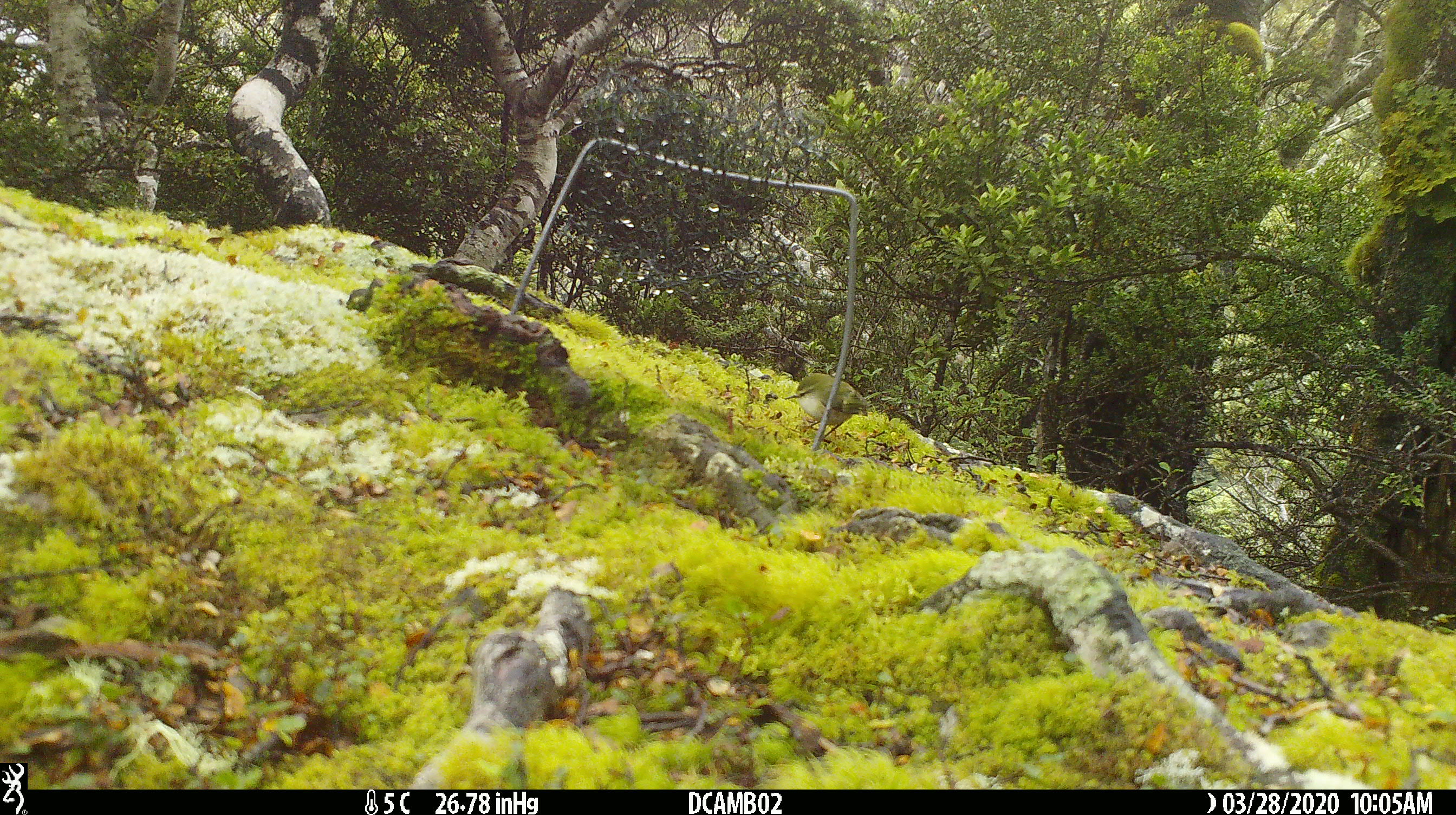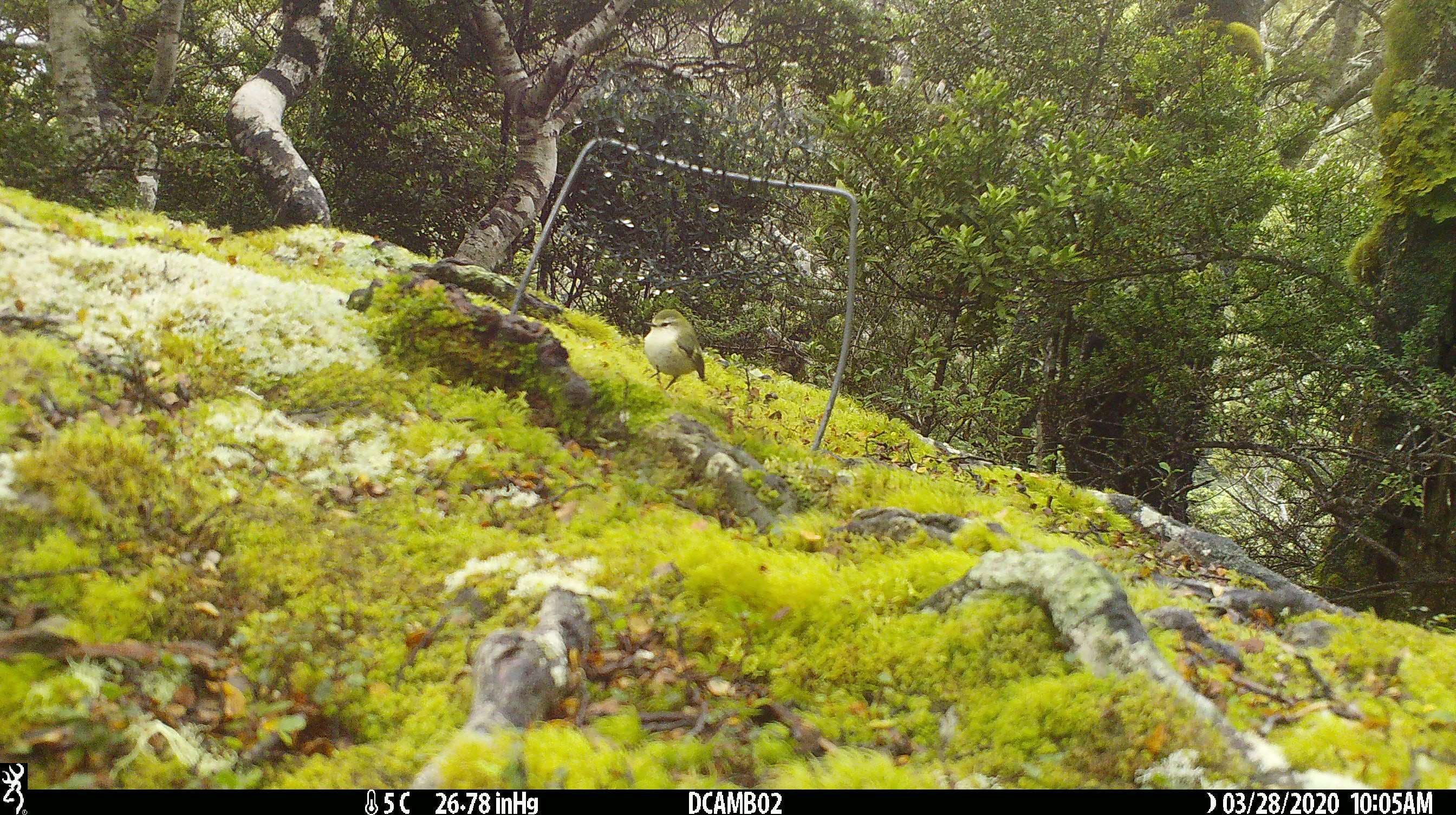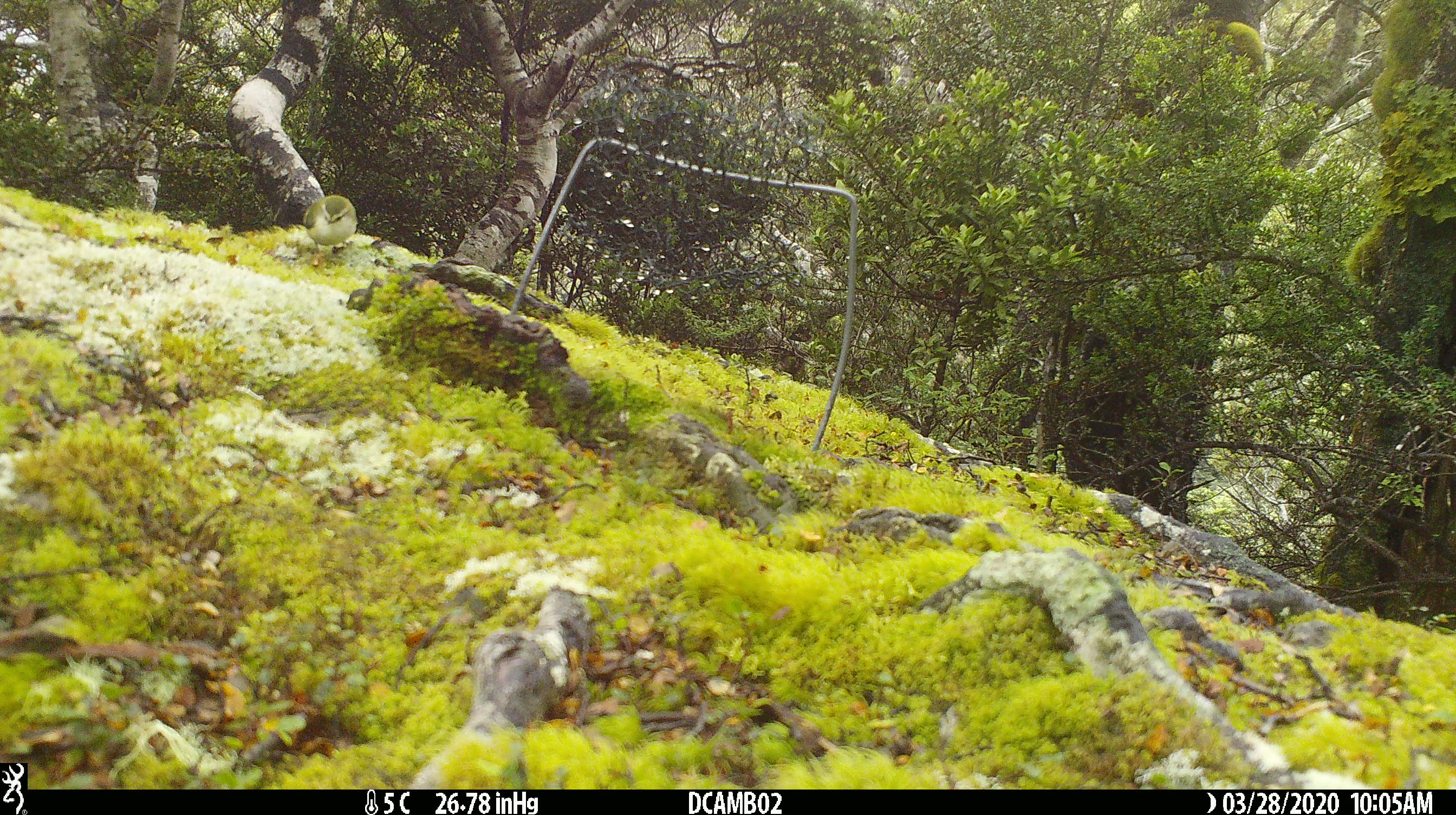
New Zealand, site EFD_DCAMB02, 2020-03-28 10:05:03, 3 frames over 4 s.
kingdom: Animalia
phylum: Chordata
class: Aves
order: Passeriformes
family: Acanthisittidae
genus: Acanthisitta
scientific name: Acanthisitta chloris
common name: rifleman